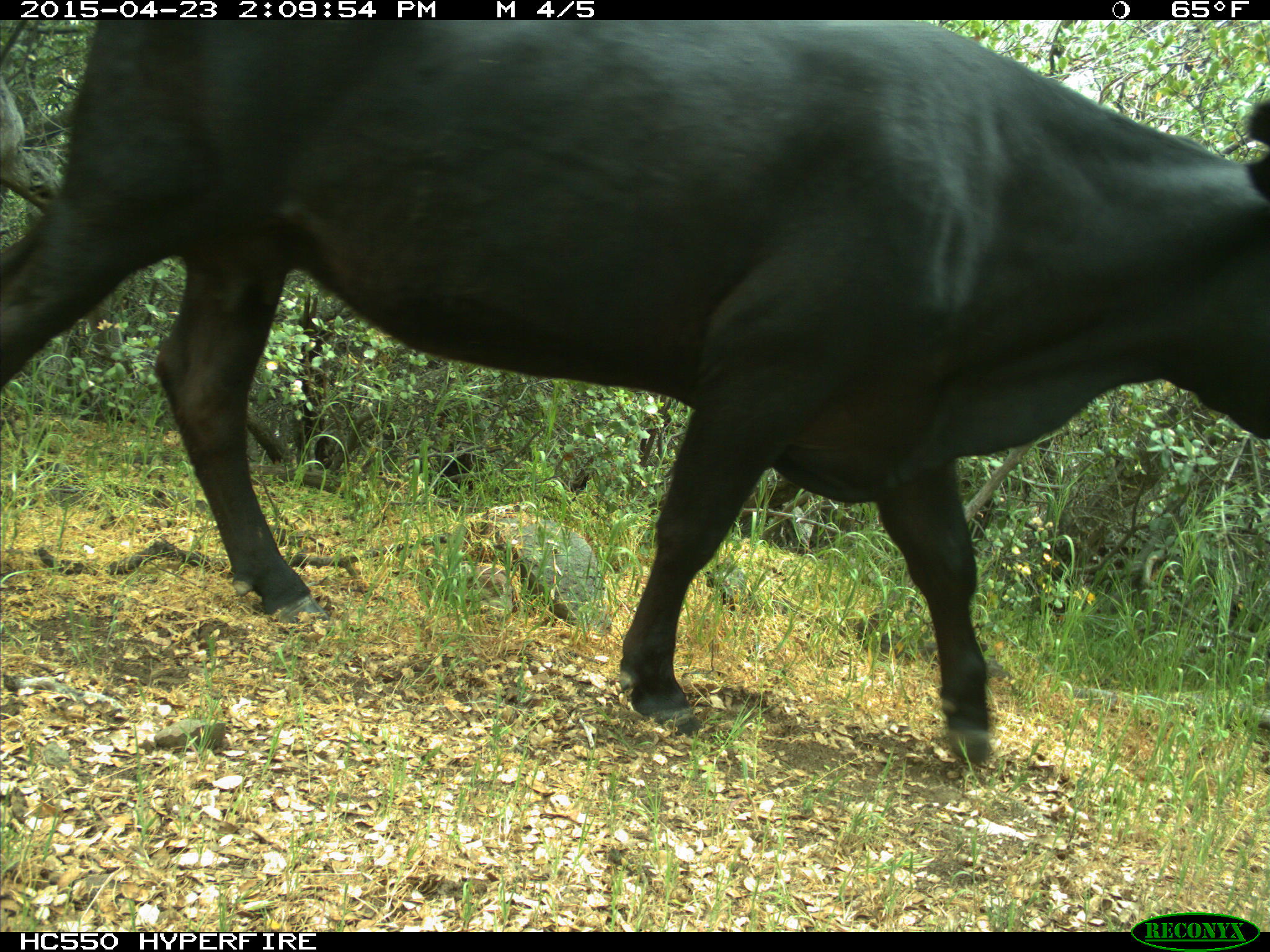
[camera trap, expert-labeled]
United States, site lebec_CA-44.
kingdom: Animalia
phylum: Chordata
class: Mammalia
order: Artiodactyla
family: Bovidae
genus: Bos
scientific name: Bos taurus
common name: domestic cow